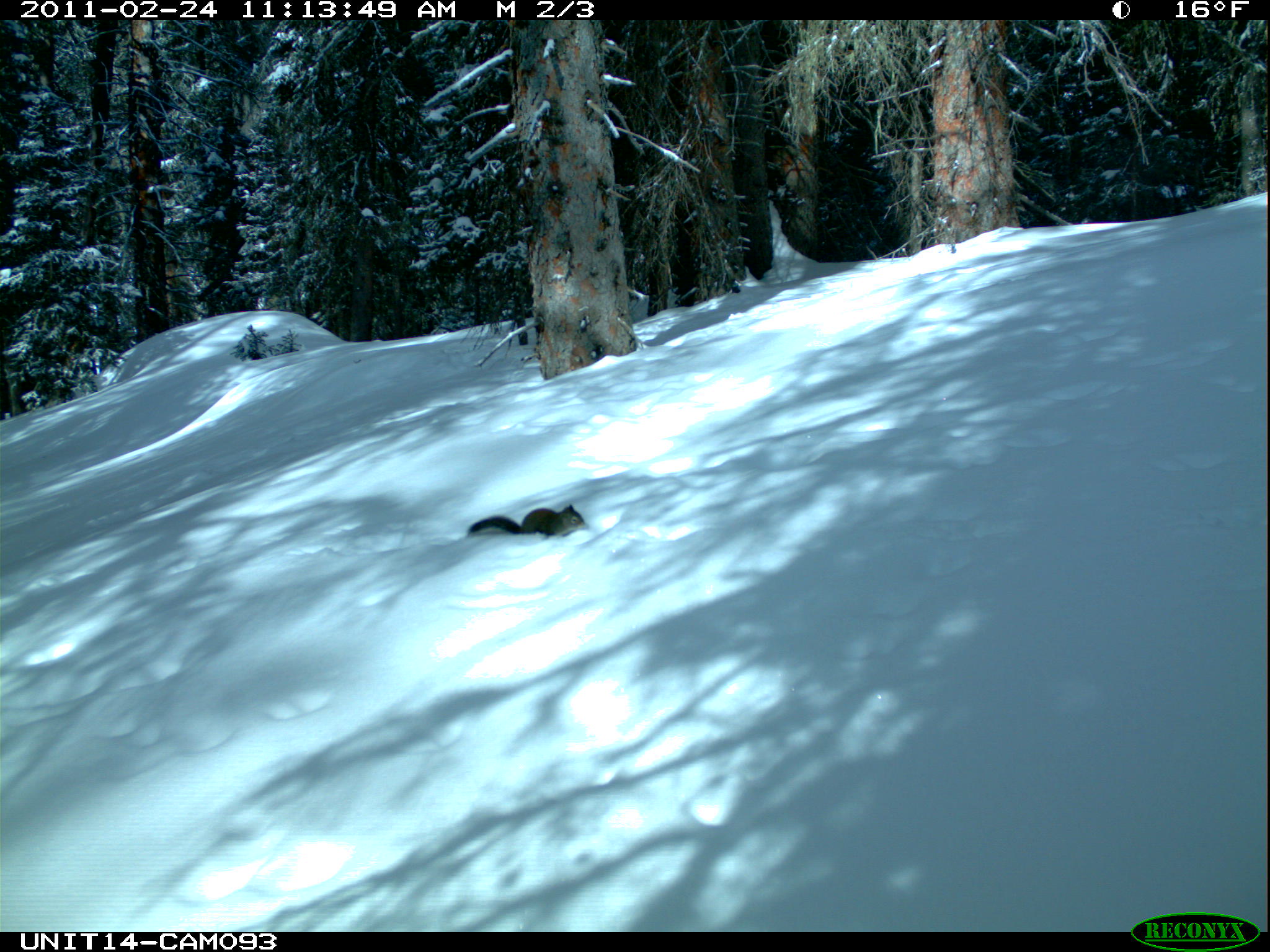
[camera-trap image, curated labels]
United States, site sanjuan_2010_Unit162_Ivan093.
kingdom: Animalia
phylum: Chordata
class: Mammalia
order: Rodentia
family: Sciuridae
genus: Tamiasciurus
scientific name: Tamiasciurus hudsonicus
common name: american red squirrel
Tamiasciurus hudsonicus (american red squirrel).